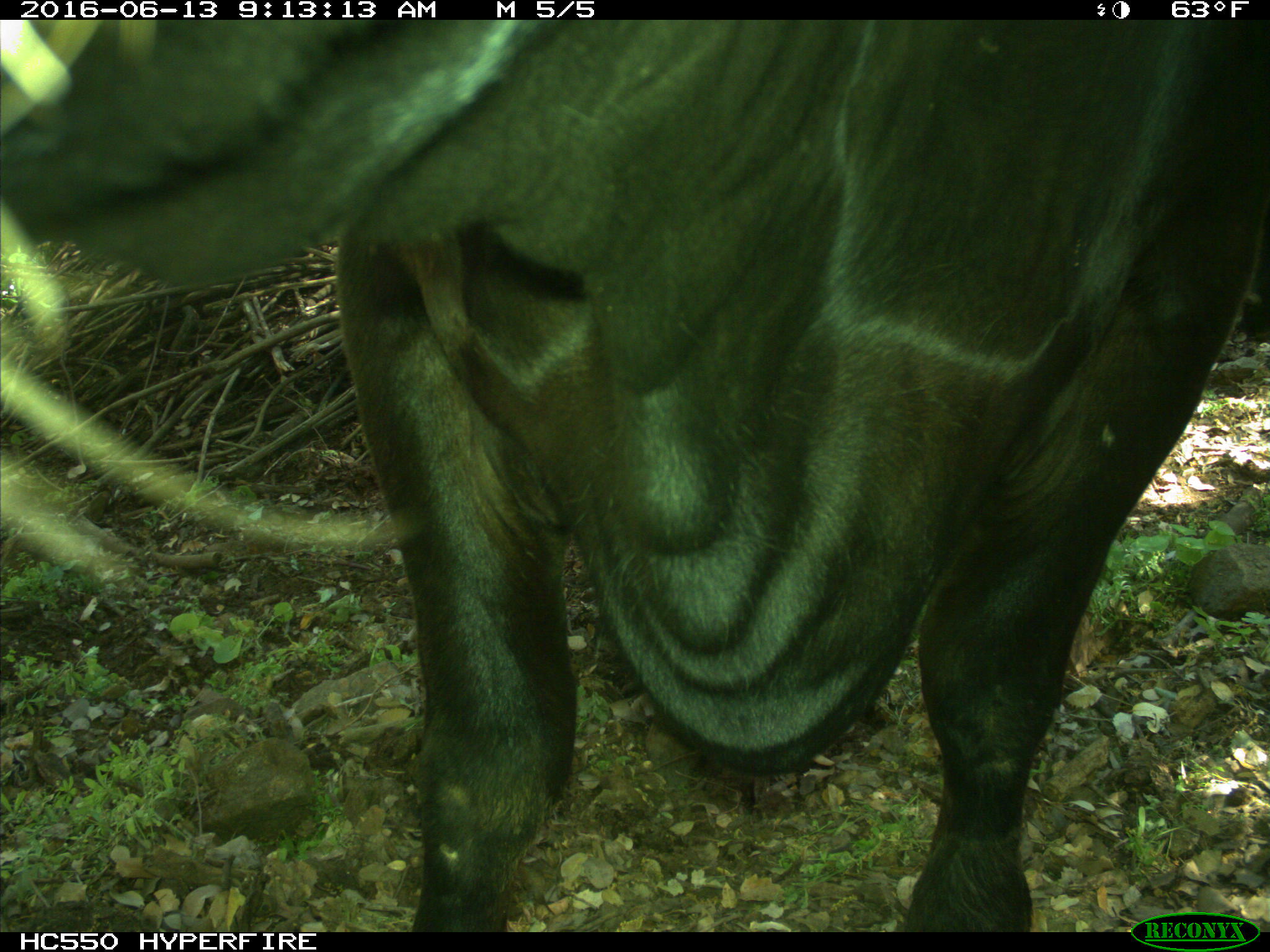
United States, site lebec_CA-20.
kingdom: Animalia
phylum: Chordata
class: Mammalia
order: Artiodactyla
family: Bovidae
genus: Bos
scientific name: Bos taurus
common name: domestic cow